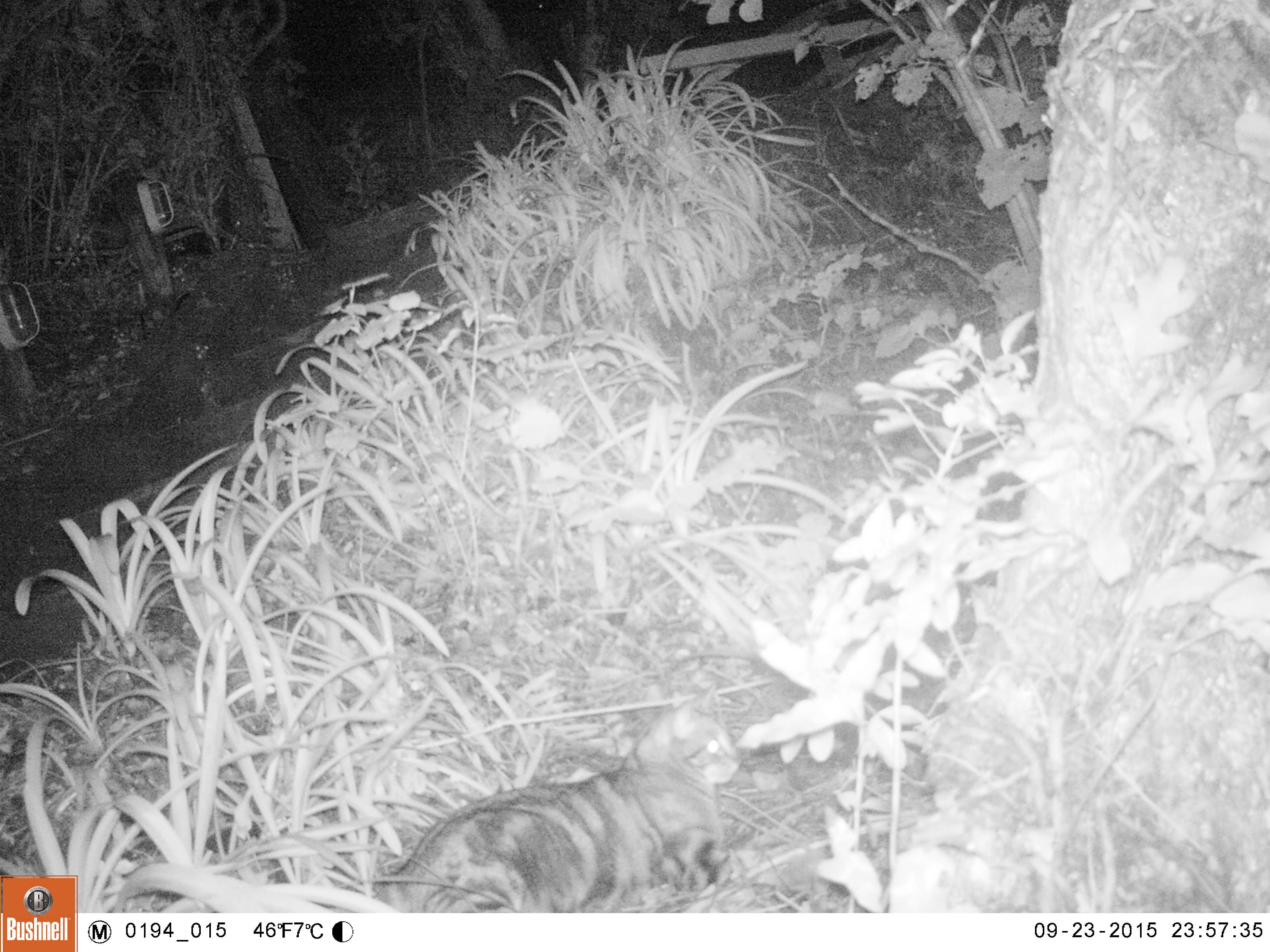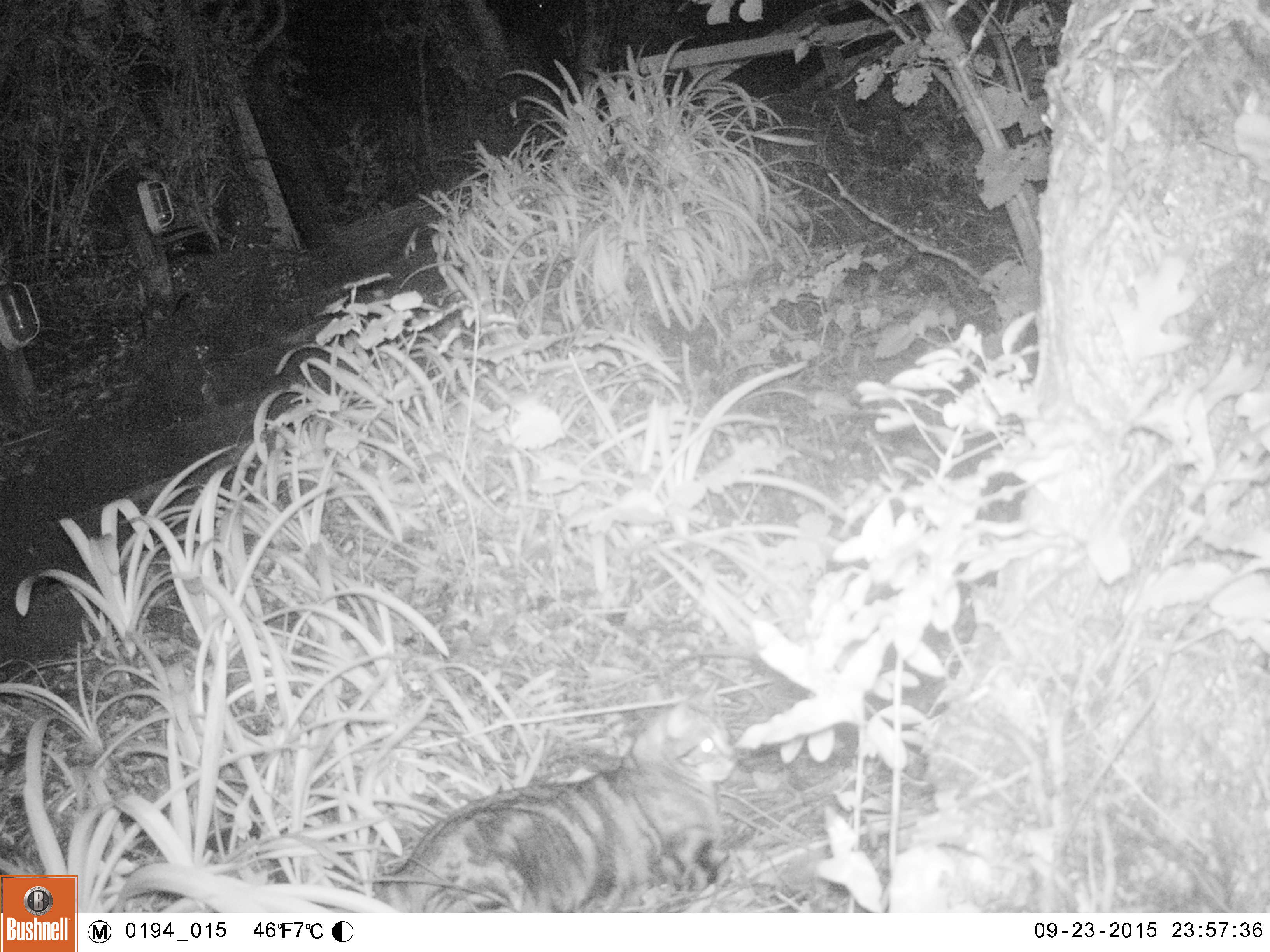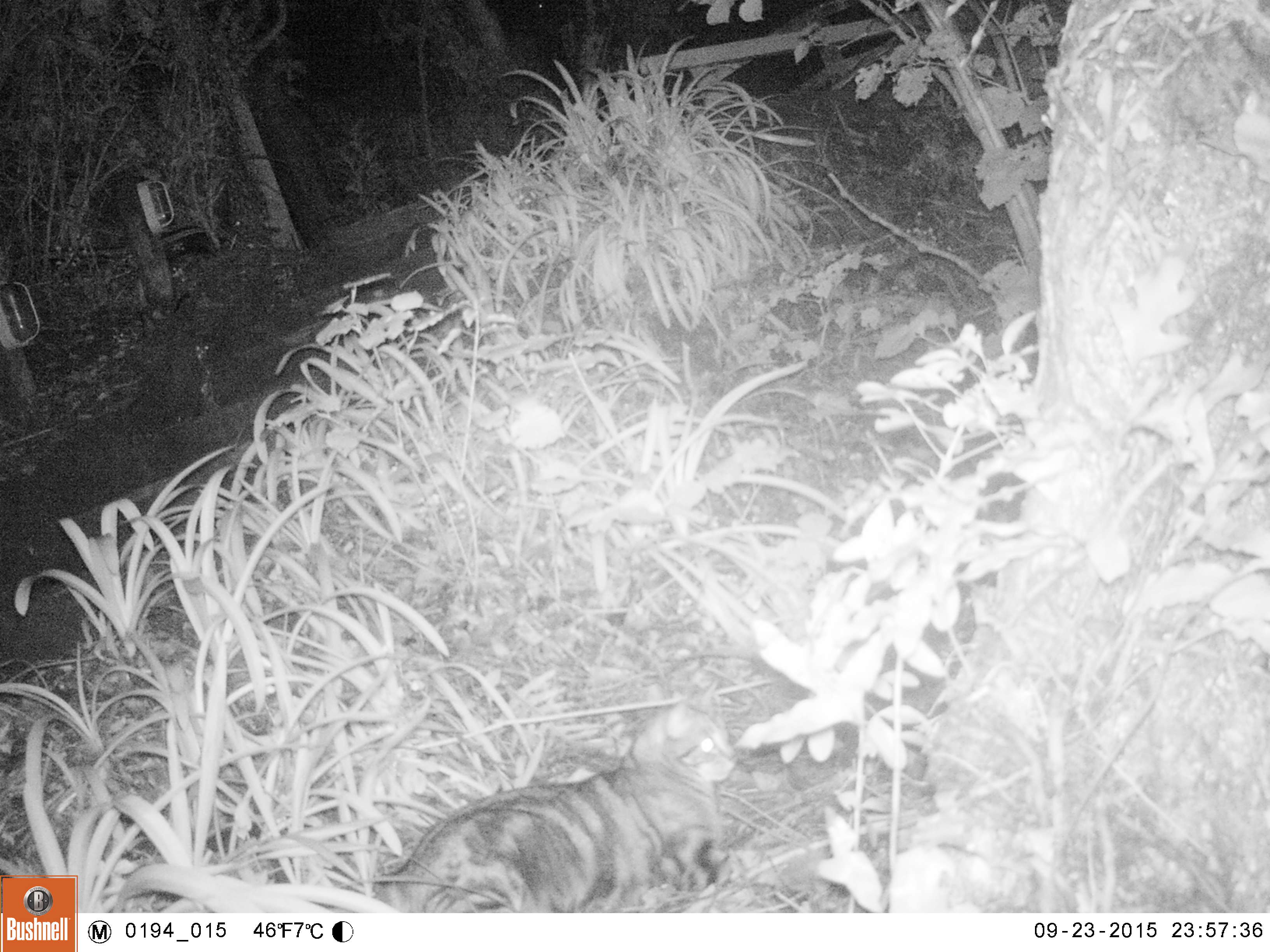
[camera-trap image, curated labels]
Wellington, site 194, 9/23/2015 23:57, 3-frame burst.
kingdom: Animalia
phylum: Chordata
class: Mammalia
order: Carnivora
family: Felidae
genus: Felis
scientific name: Felis catus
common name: cat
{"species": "cat (Felis catus)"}